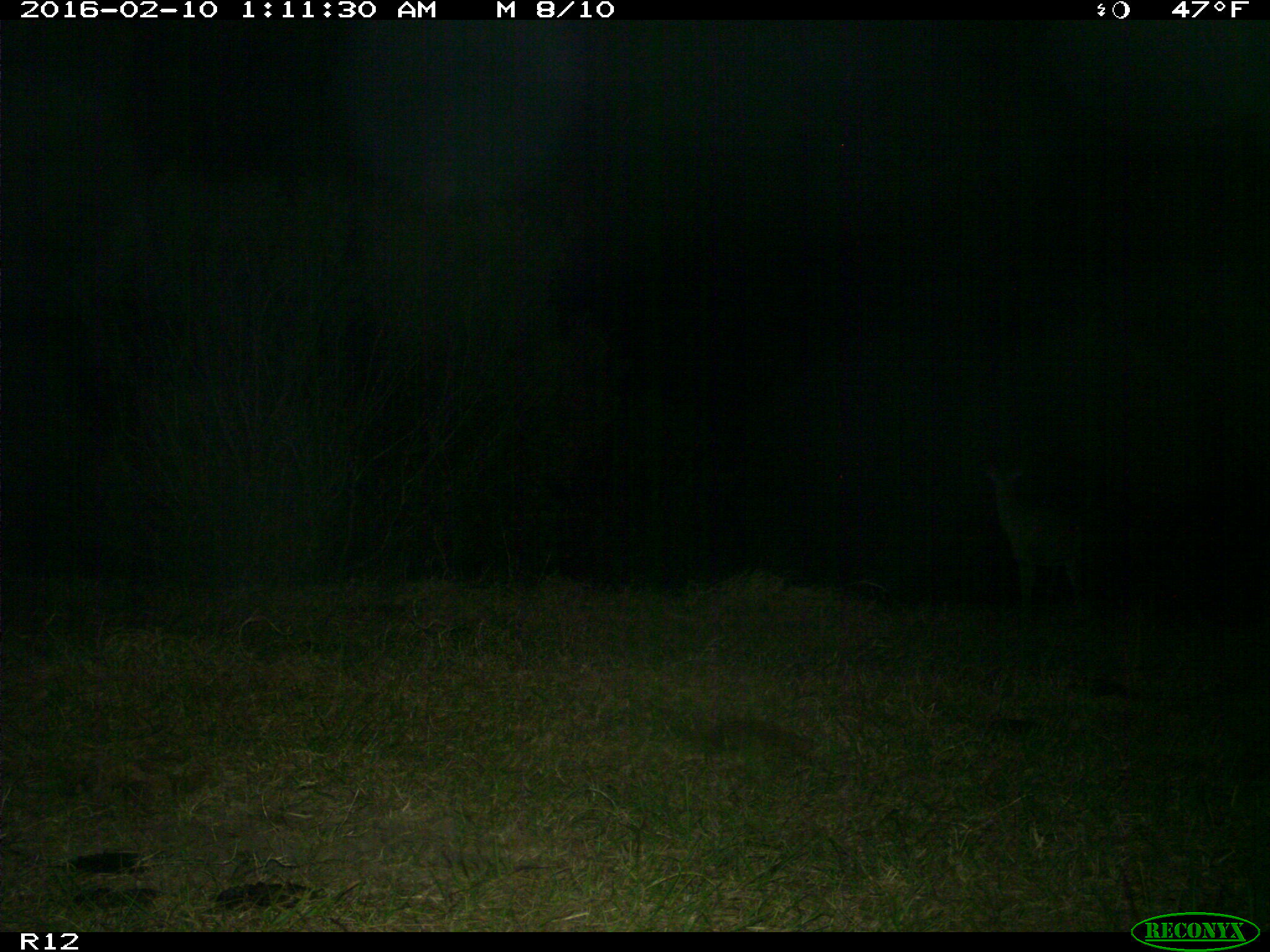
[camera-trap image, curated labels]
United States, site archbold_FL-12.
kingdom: Animalia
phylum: Chordata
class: Mammalia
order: Artiodactyla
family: Cervidae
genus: Odocoileus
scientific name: Odocoileus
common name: deer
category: unidentified deer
Unidentified deer (deer) (Odocoileus).